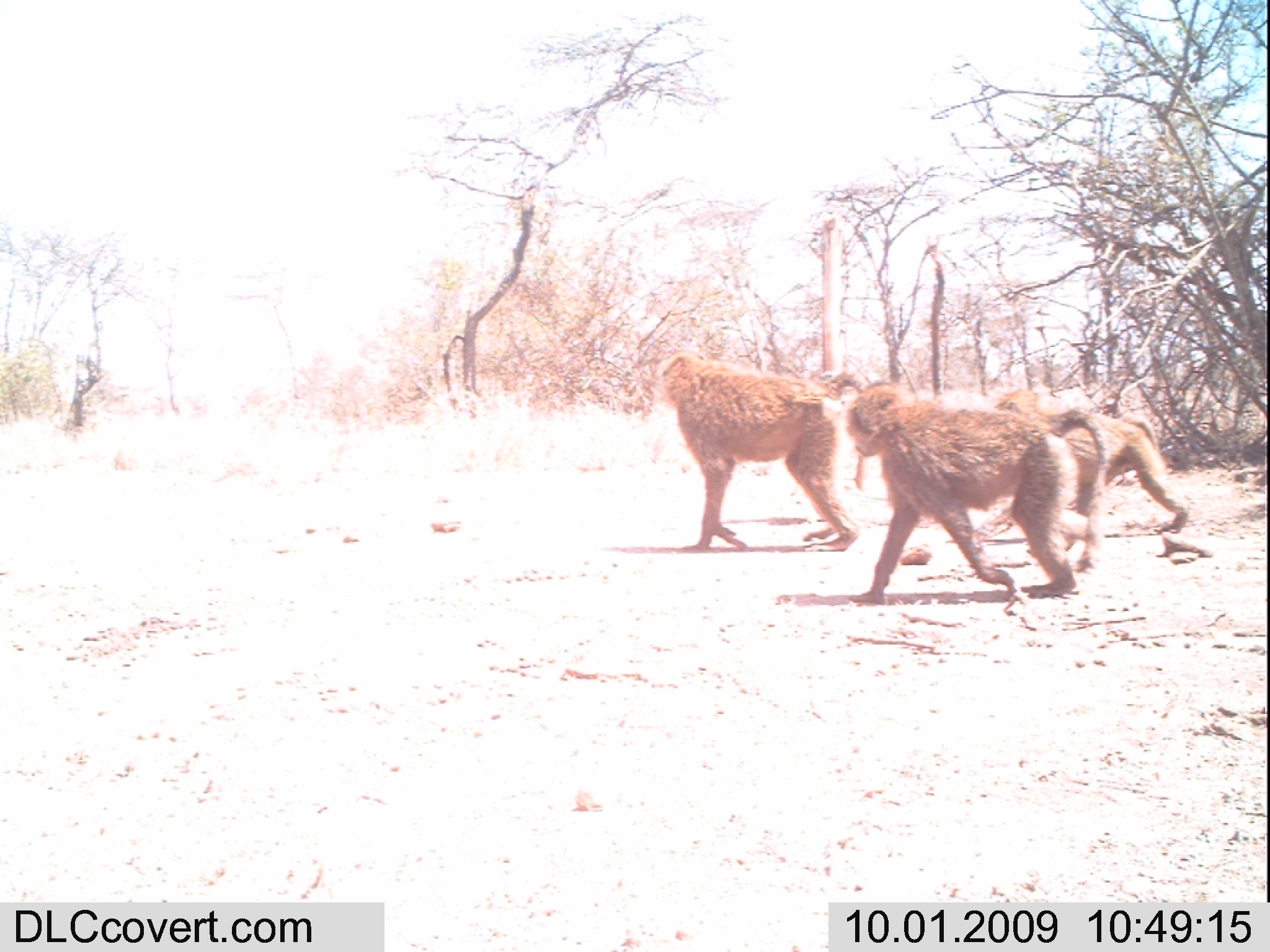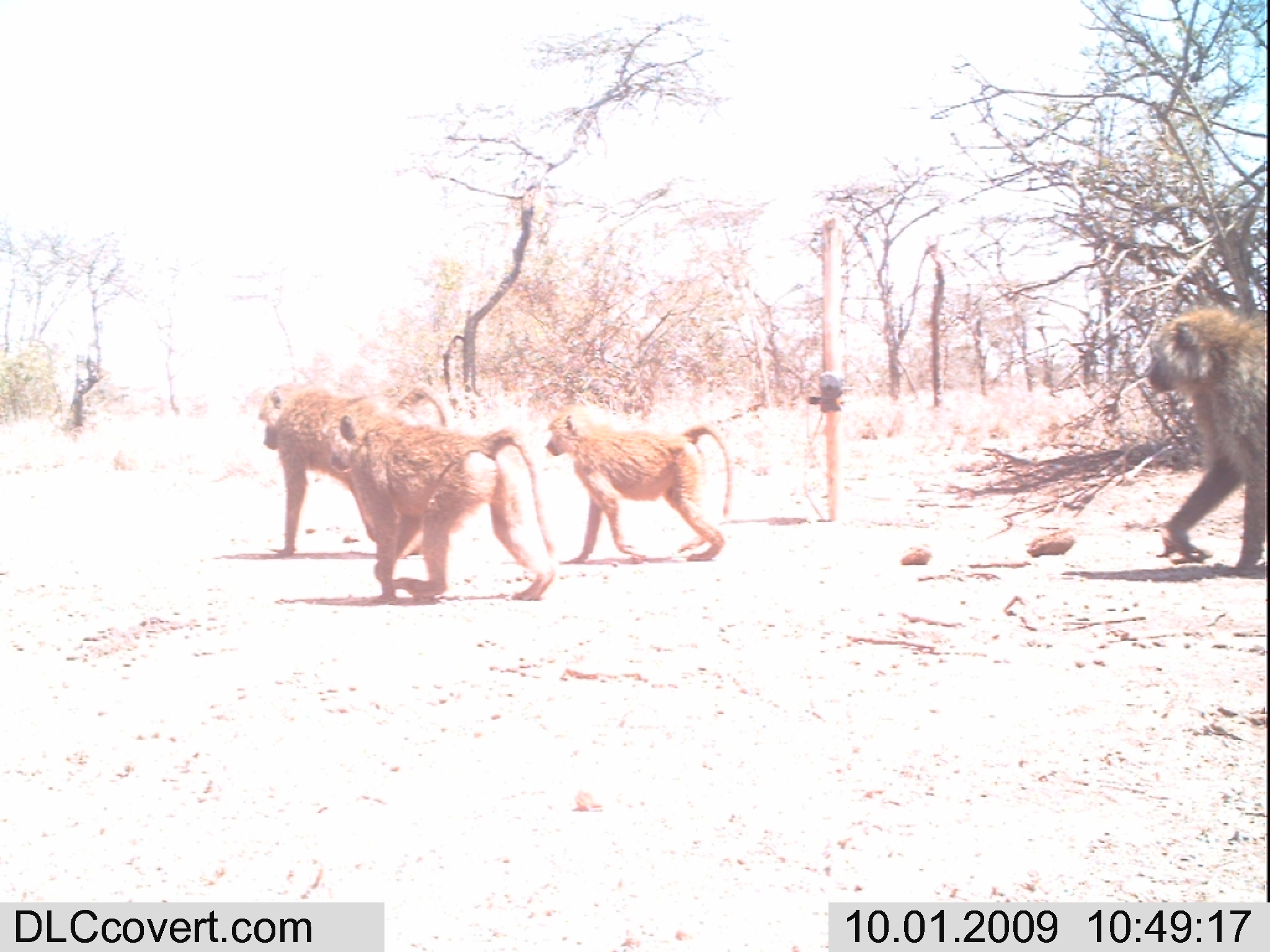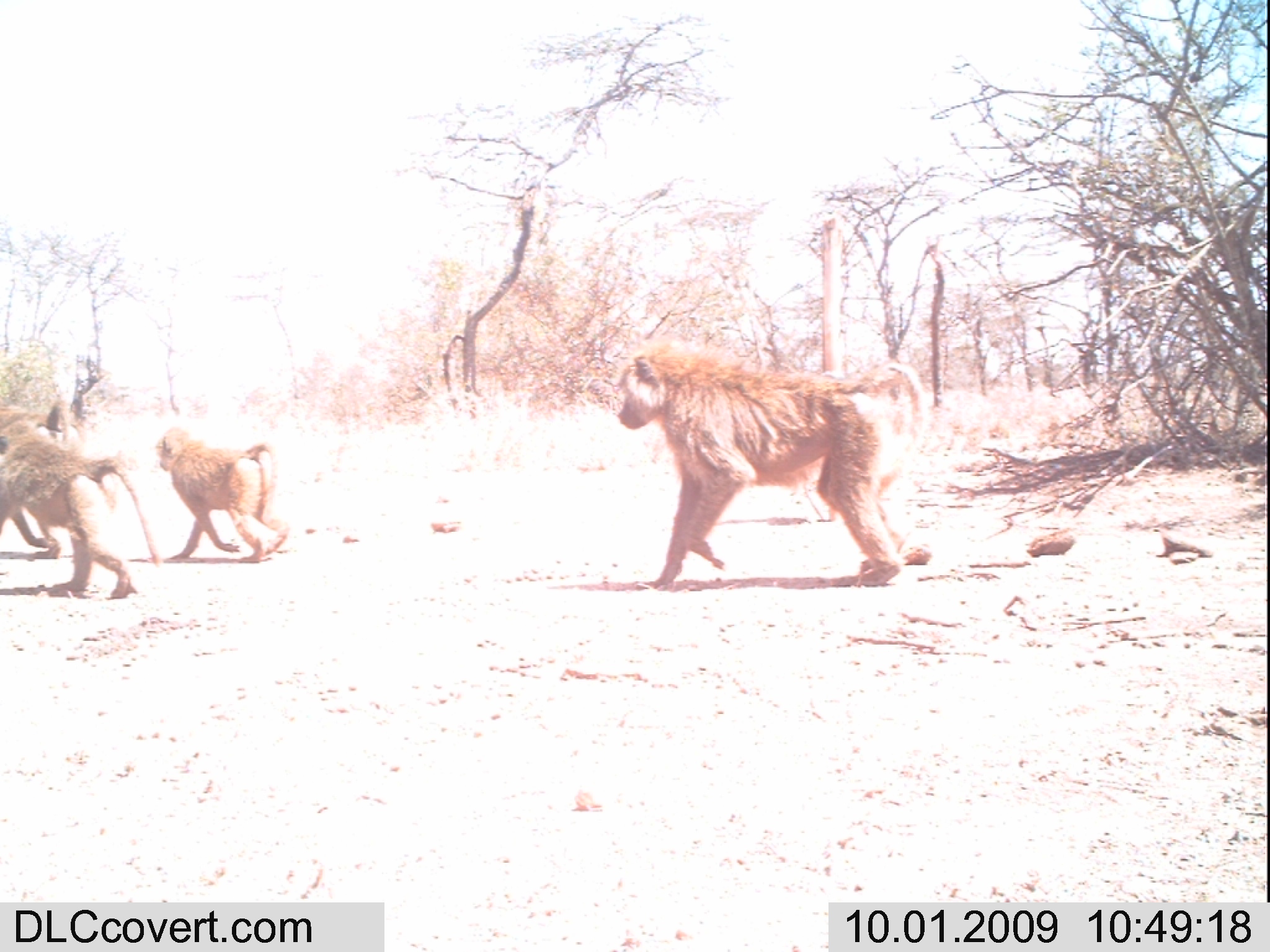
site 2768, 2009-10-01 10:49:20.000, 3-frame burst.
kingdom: Animalia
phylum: Chordata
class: Mammalia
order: Primates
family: Cercopithecidae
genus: Papio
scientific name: Papio anubis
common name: olive baboon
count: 3